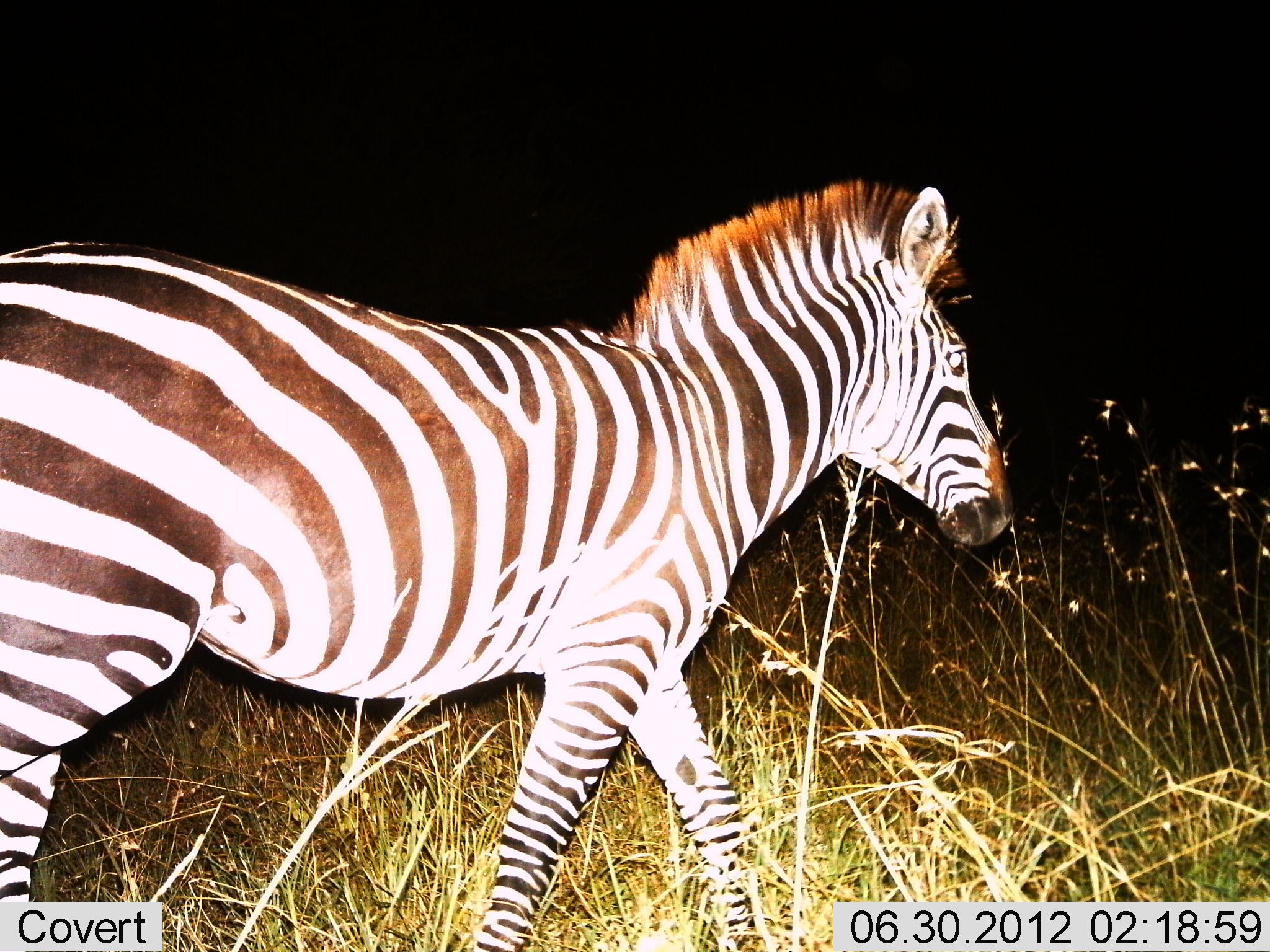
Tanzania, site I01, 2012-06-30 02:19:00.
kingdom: Animalia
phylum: Chordata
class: Mammalia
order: Perissodactyla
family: Equidae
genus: Equus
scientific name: Equus quagga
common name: plains zebra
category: zebra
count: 1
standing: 10%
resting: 0%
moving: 90%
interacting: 0%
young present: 0%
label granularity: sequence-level